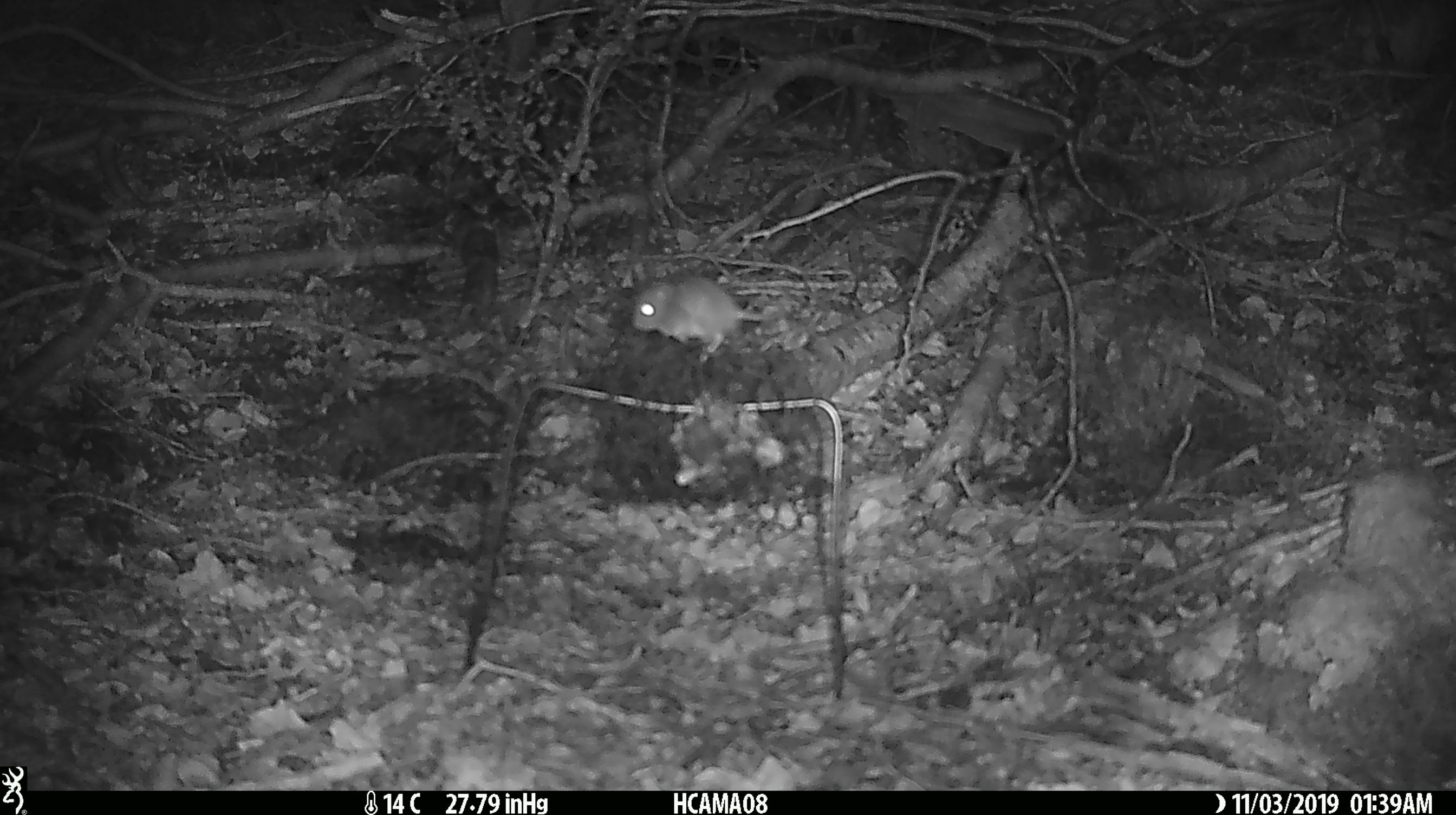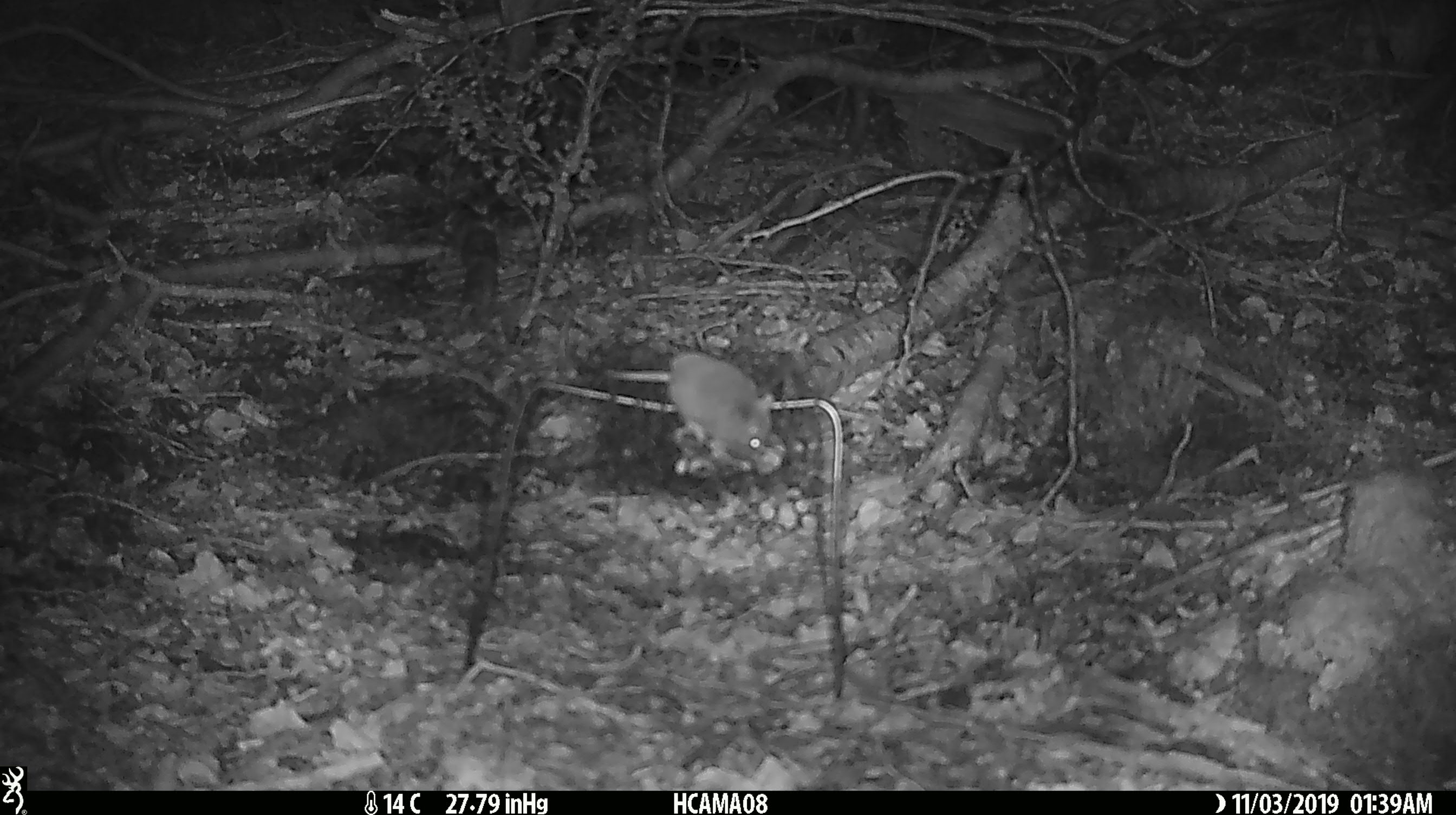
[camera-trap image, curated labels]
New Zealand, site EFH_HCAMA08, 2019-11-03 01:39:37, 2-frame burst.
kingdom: Animalia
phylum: Chordata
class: Mammalia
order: Rodentia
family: Muridae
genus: Mus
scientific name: Mus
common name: mouse